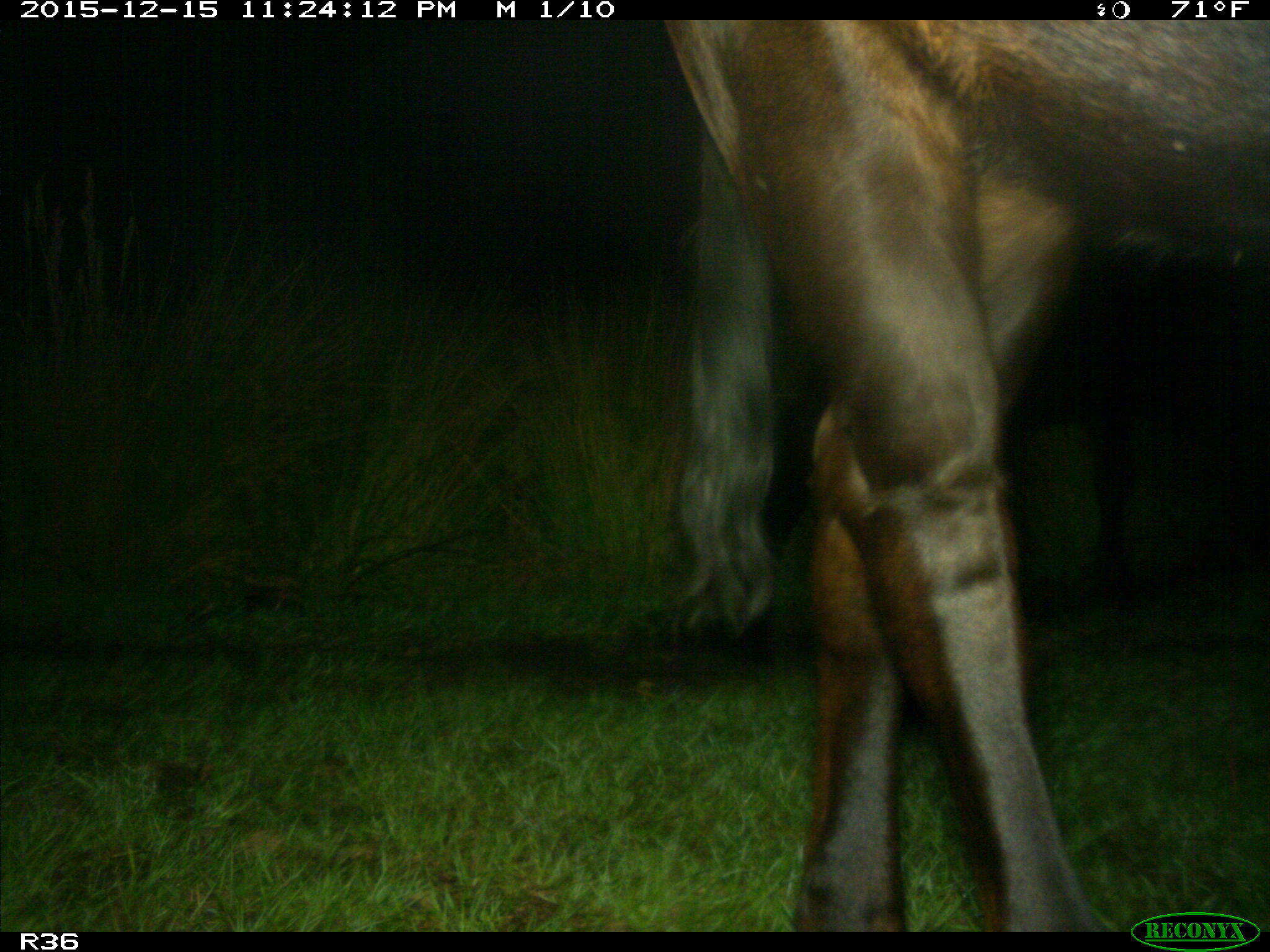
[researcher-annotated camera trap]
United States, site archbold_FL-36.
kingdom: Animalia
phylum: Chordata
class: Mammalia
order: Artiodactyla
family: Bovidae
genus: Bos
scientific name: Bos taurus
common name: domestic cow